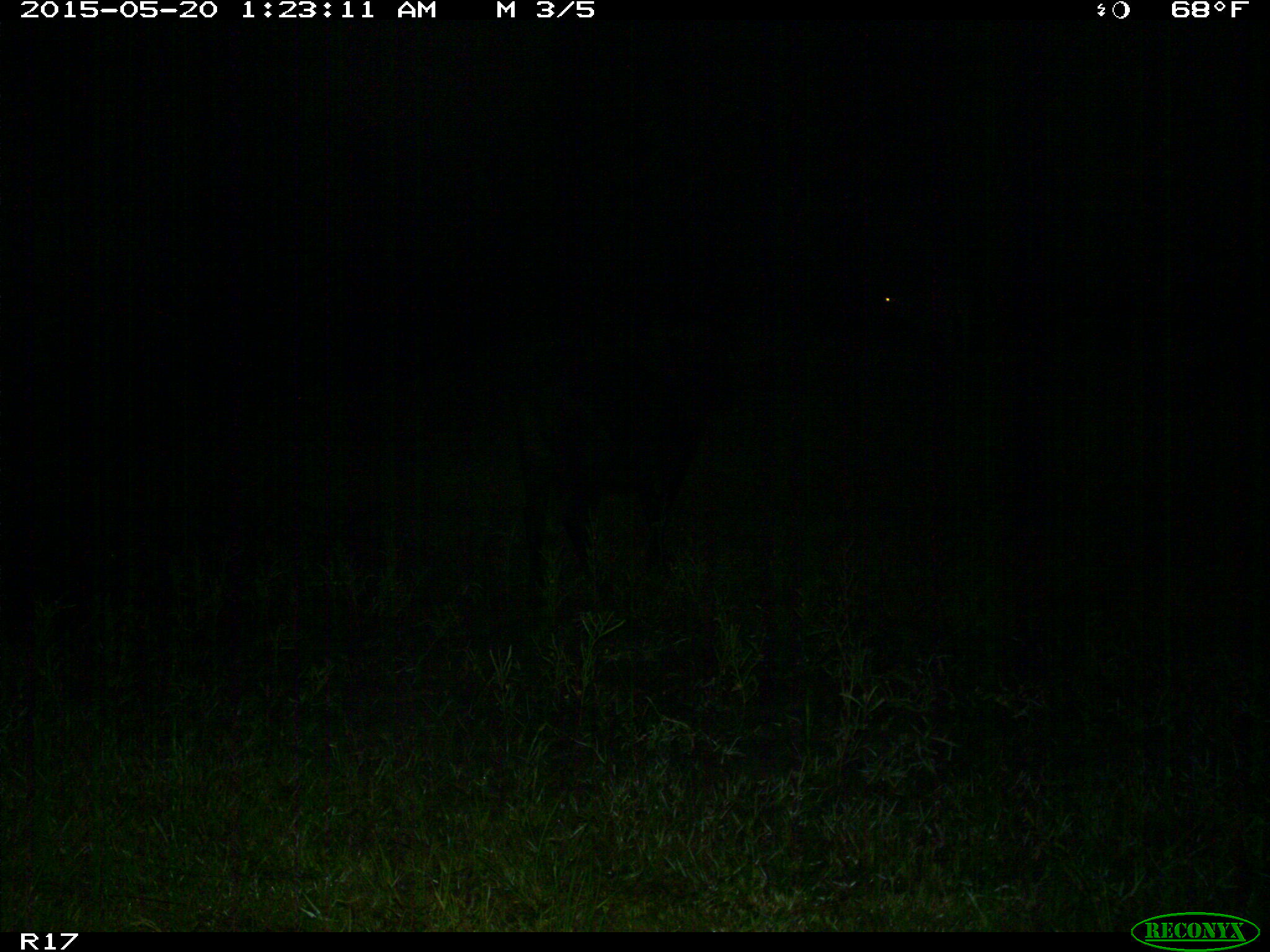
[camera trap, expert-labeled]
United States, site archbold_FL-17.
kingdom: Animalia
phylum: Chordata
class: Mammalia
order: Artiodactyla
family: Bovidae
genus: Bos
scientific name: Bos taurus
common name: domestic cow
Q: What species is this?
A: Bos taurus (domestic cow).